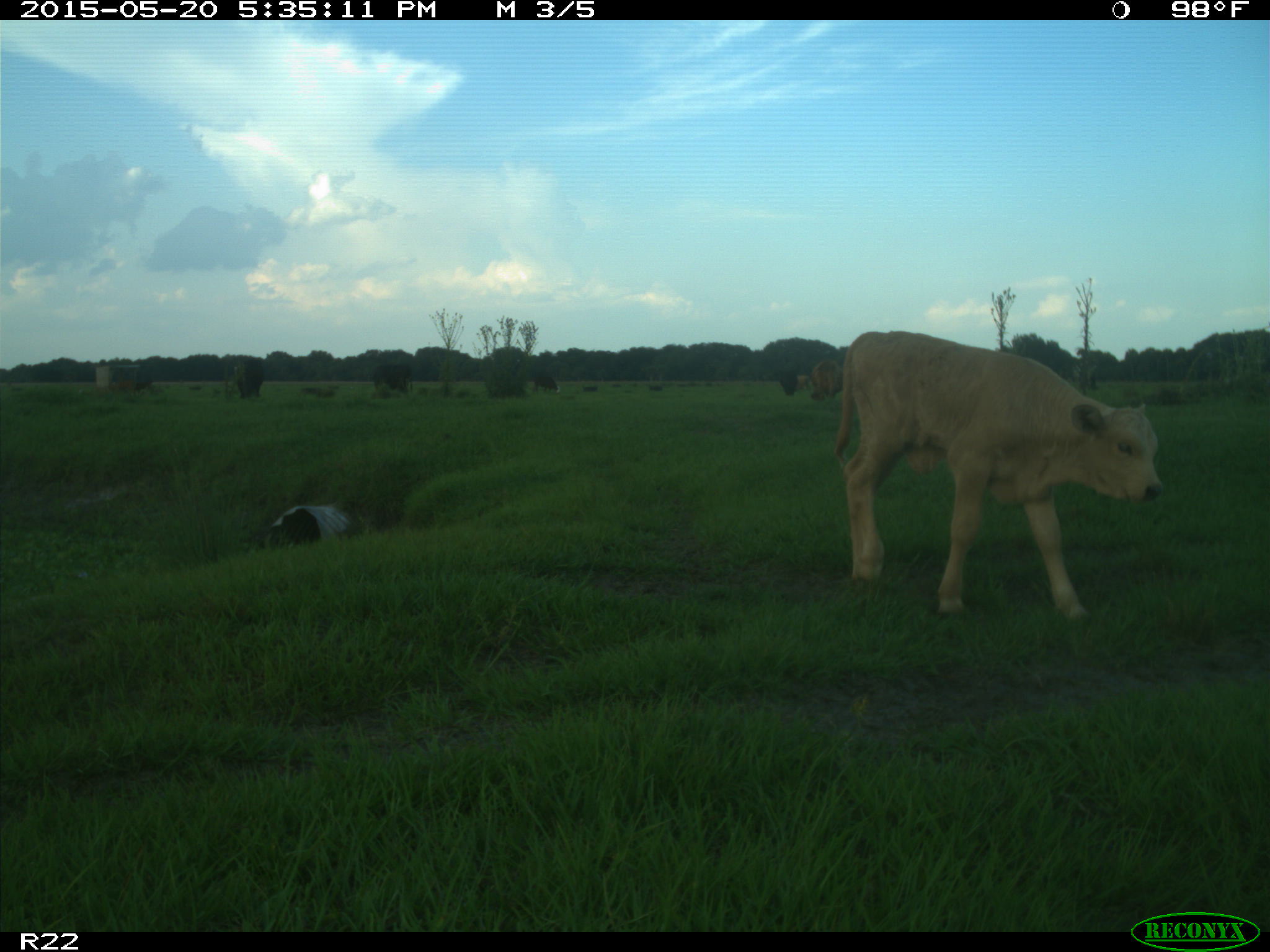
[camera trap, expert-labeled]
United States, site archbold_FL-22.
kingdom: Animalia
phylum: Chordata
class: Mammalia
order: Artiodactyla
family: Bovidae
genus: Bos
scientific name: Bos taurus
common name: domestic cow